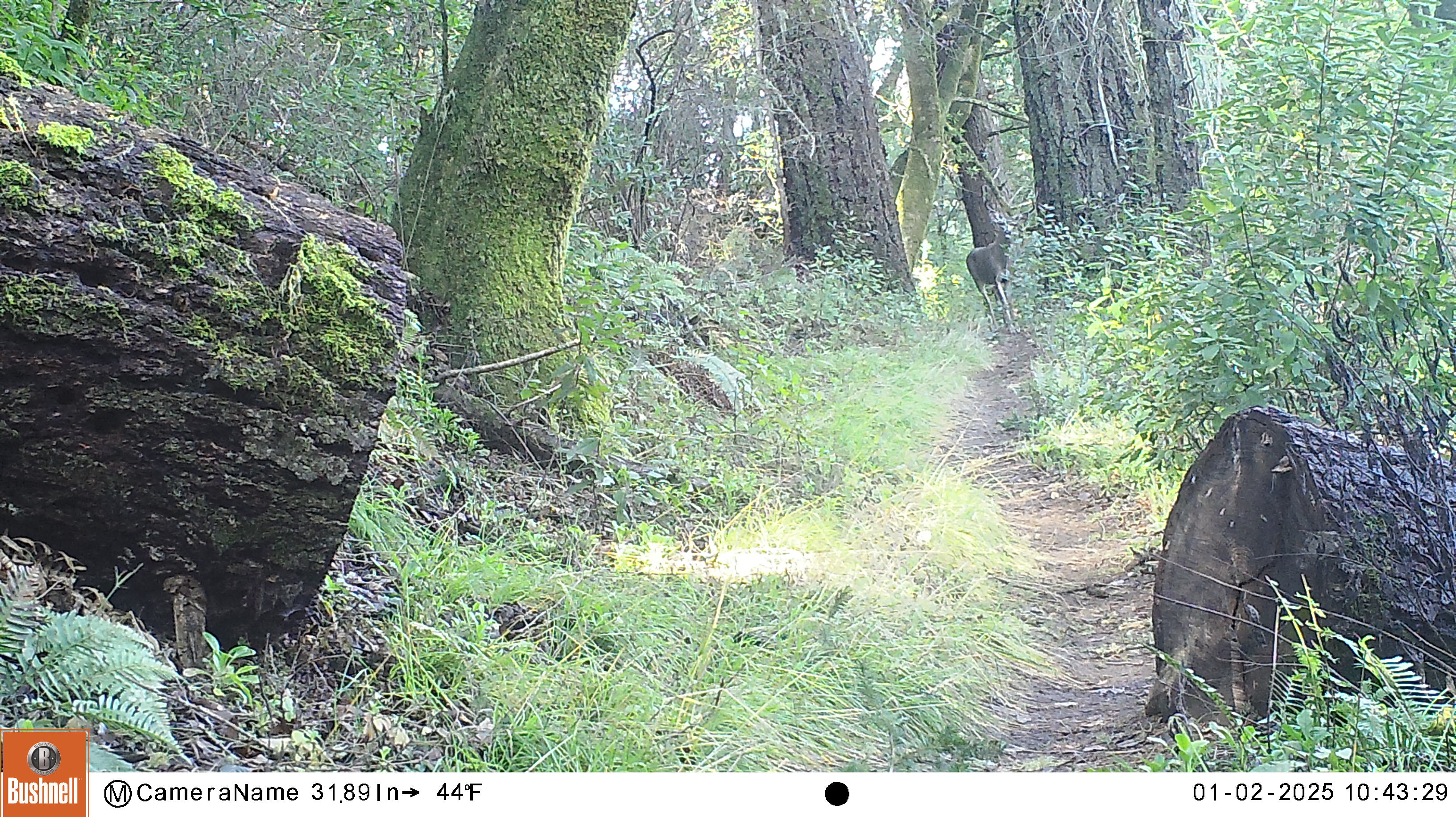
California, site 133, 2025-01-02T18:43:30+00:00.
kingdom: Animalia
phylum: Chordata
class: Mammalia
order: Artiodactyla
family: Cervidae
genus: Odocoileus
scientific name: Odocoileus hemionus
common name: mule deer